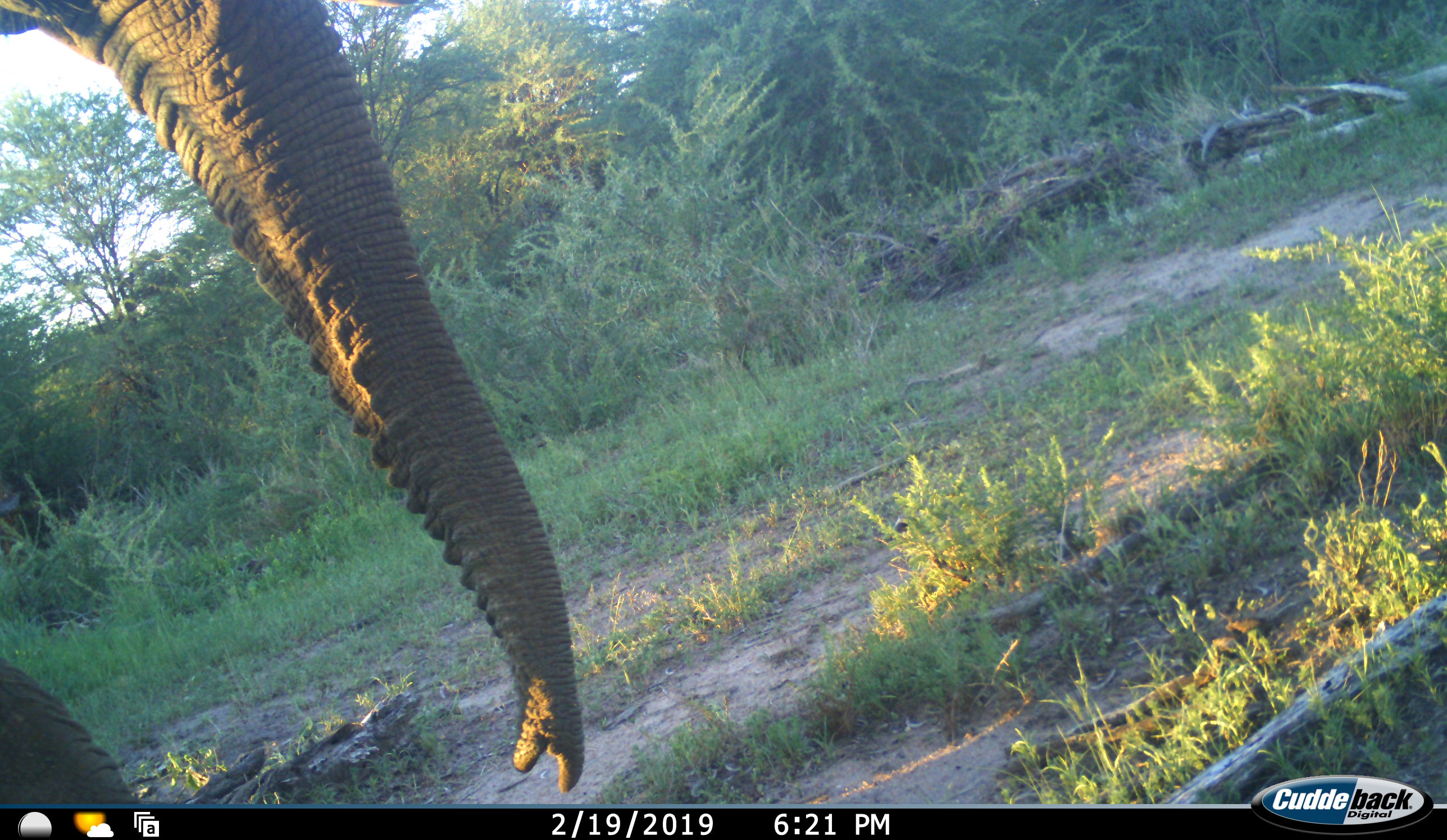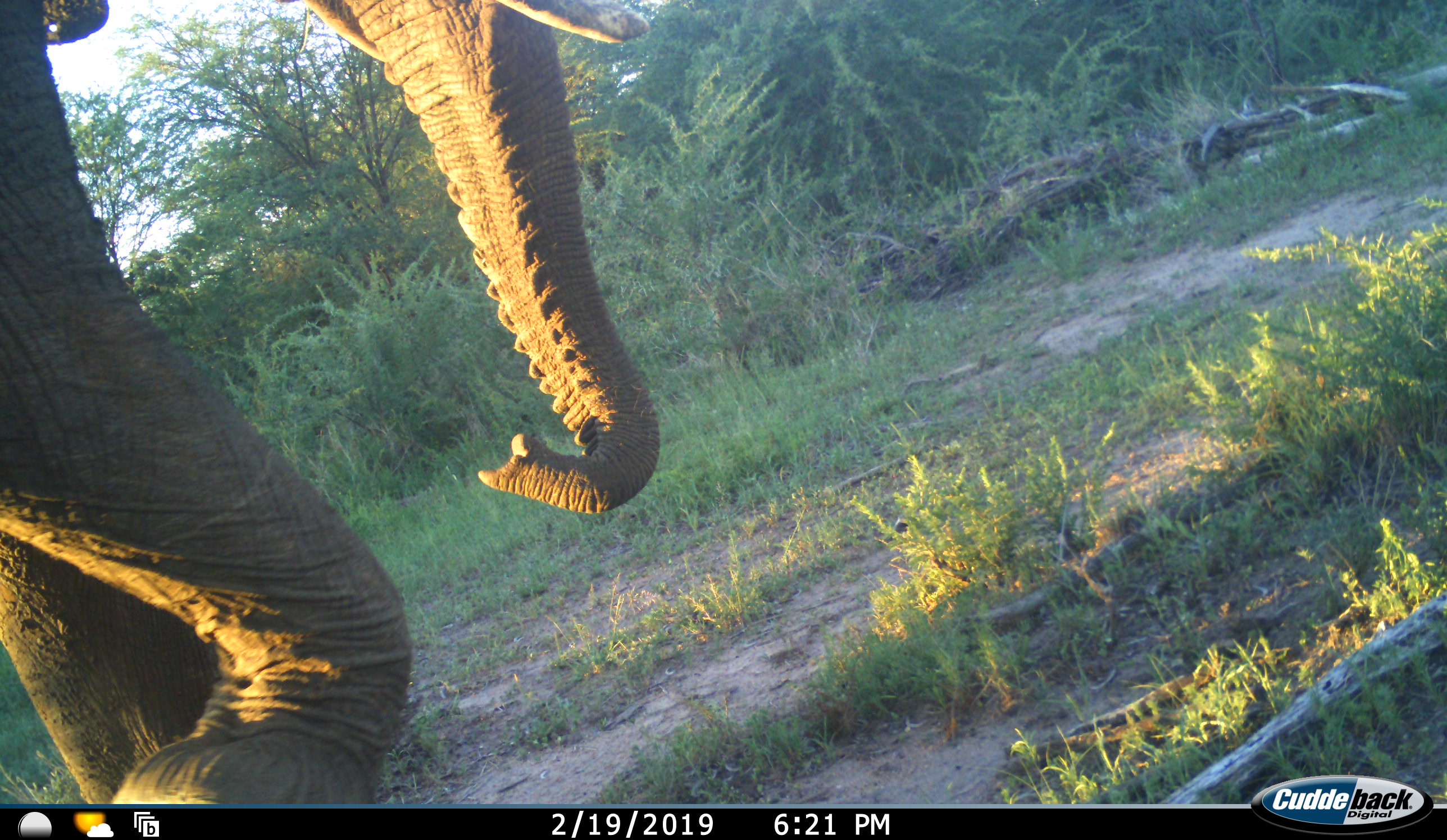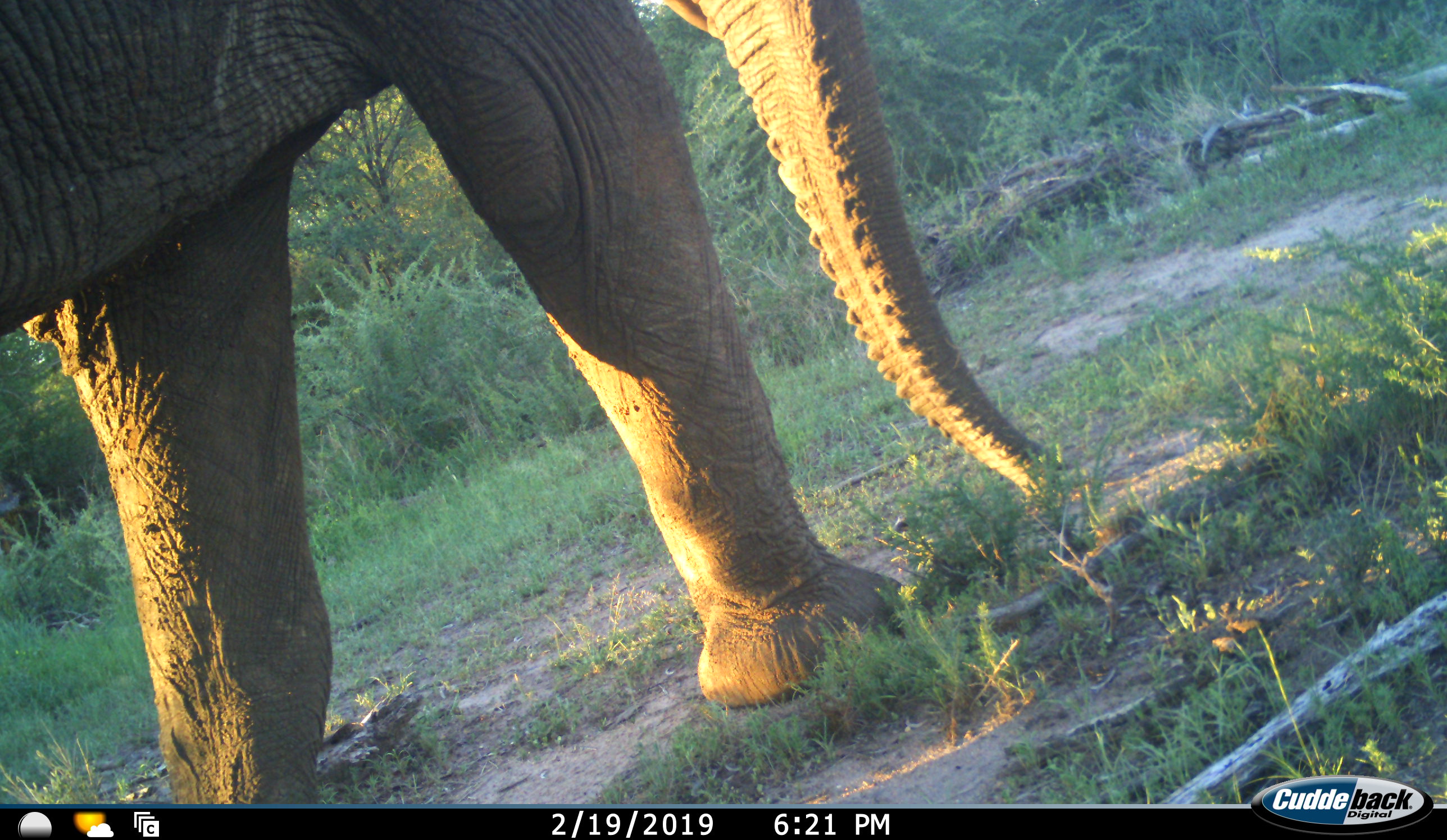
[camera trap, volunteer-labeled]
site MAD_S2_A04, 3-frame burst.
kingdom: Animalia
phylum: Chordata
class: Mammalia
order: Proboscidea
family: Elephantidae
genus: Loxodonta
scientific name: Loxodonta africana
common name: african bush elephant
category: elephant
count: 1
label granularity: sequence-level